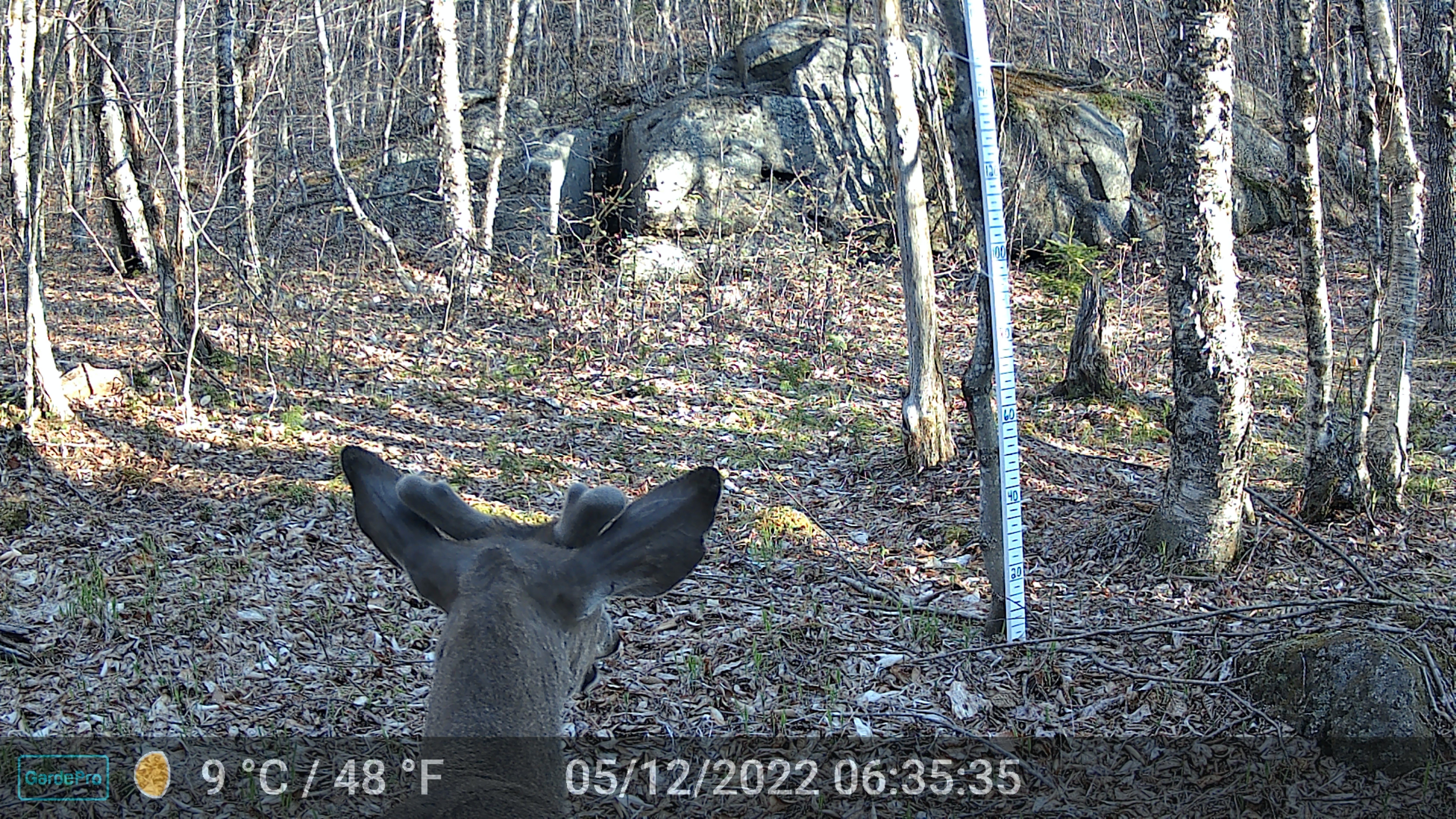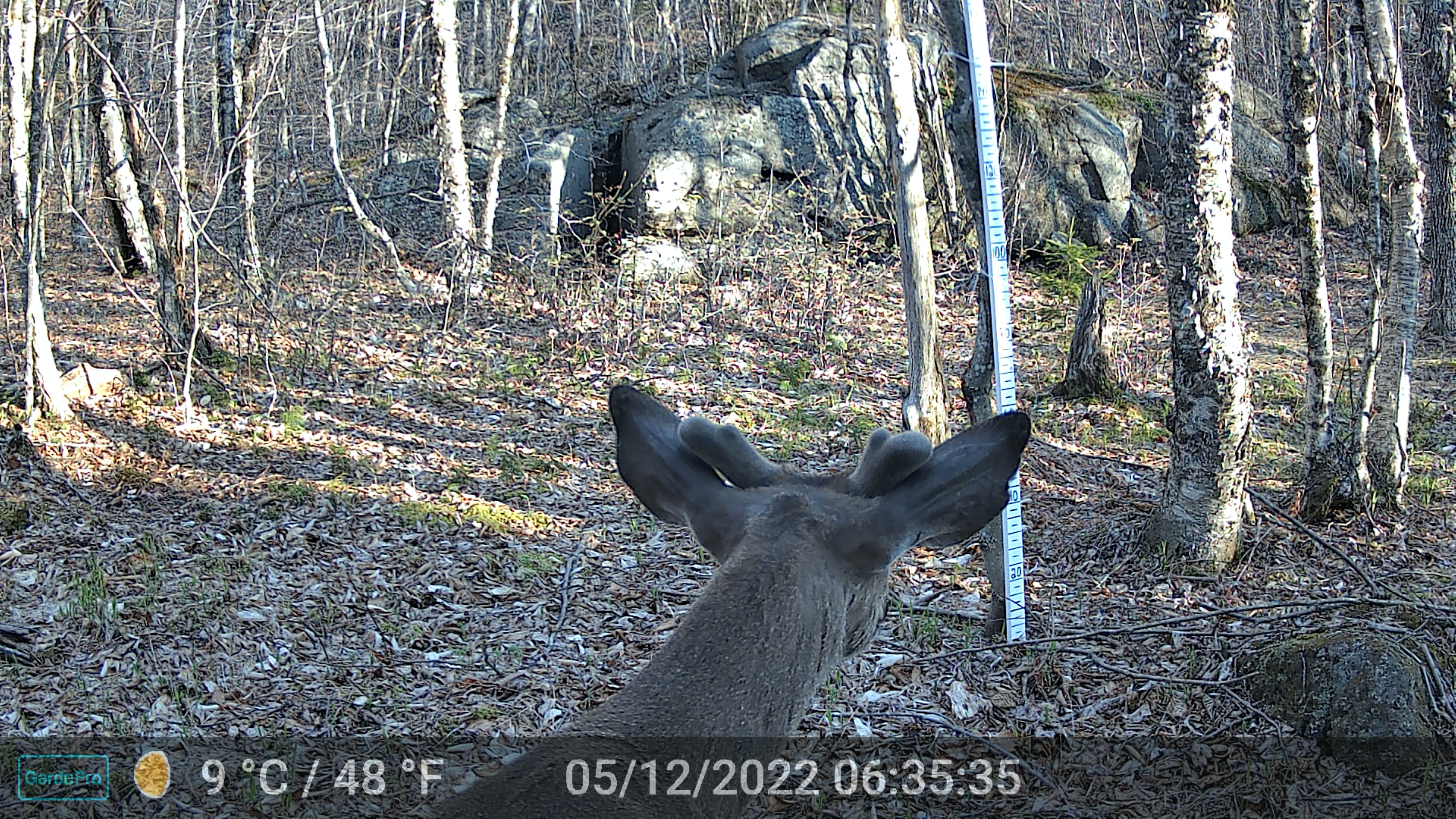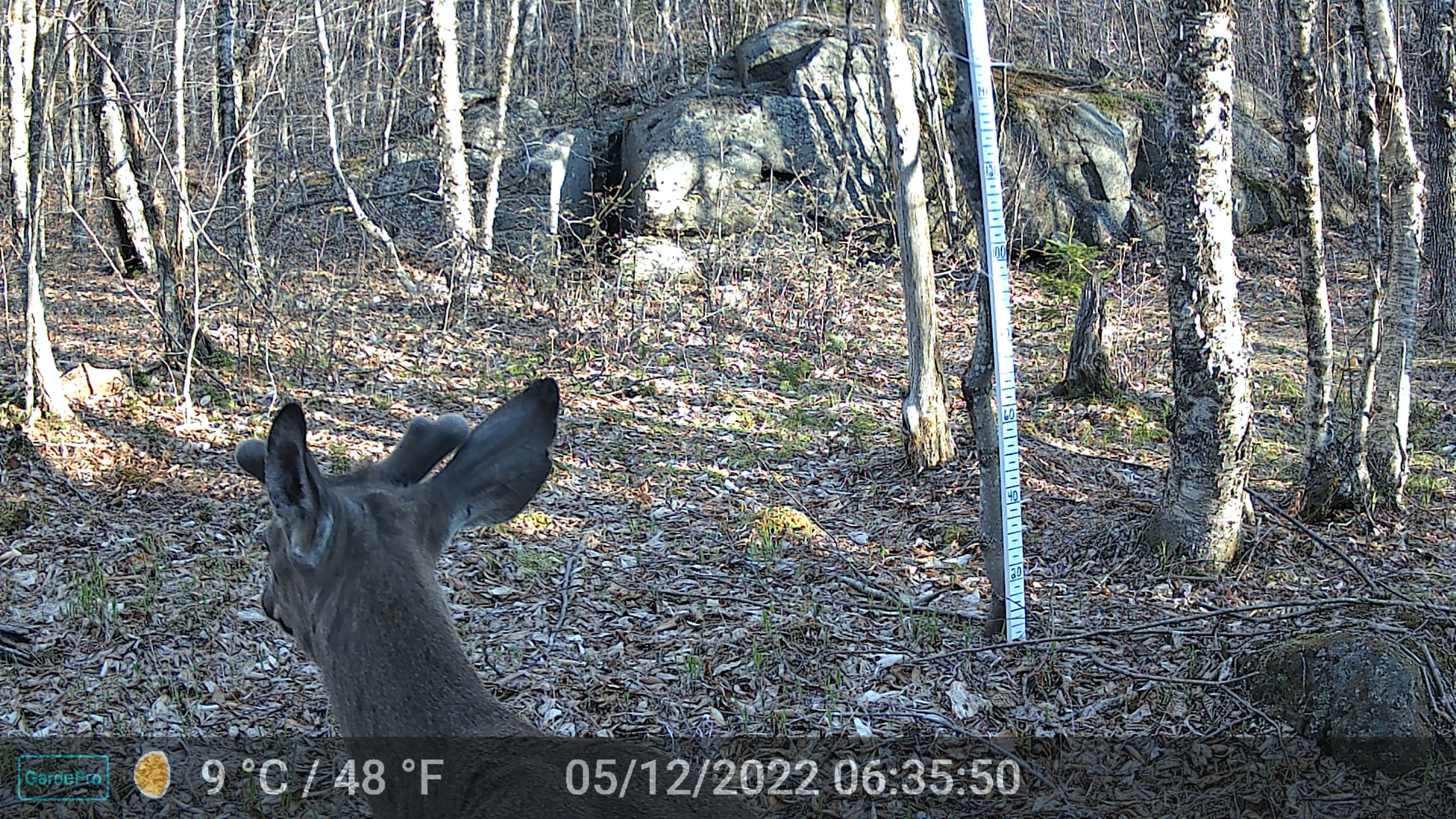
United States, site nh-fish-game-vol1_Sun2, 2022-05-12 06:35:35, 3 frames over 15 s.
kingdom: Animalia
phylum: Chordata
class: Mammalia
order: Artiodactyla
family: Cervidae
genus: Odocoileus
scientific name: Odocoileus virginianus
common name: white-tailed deer